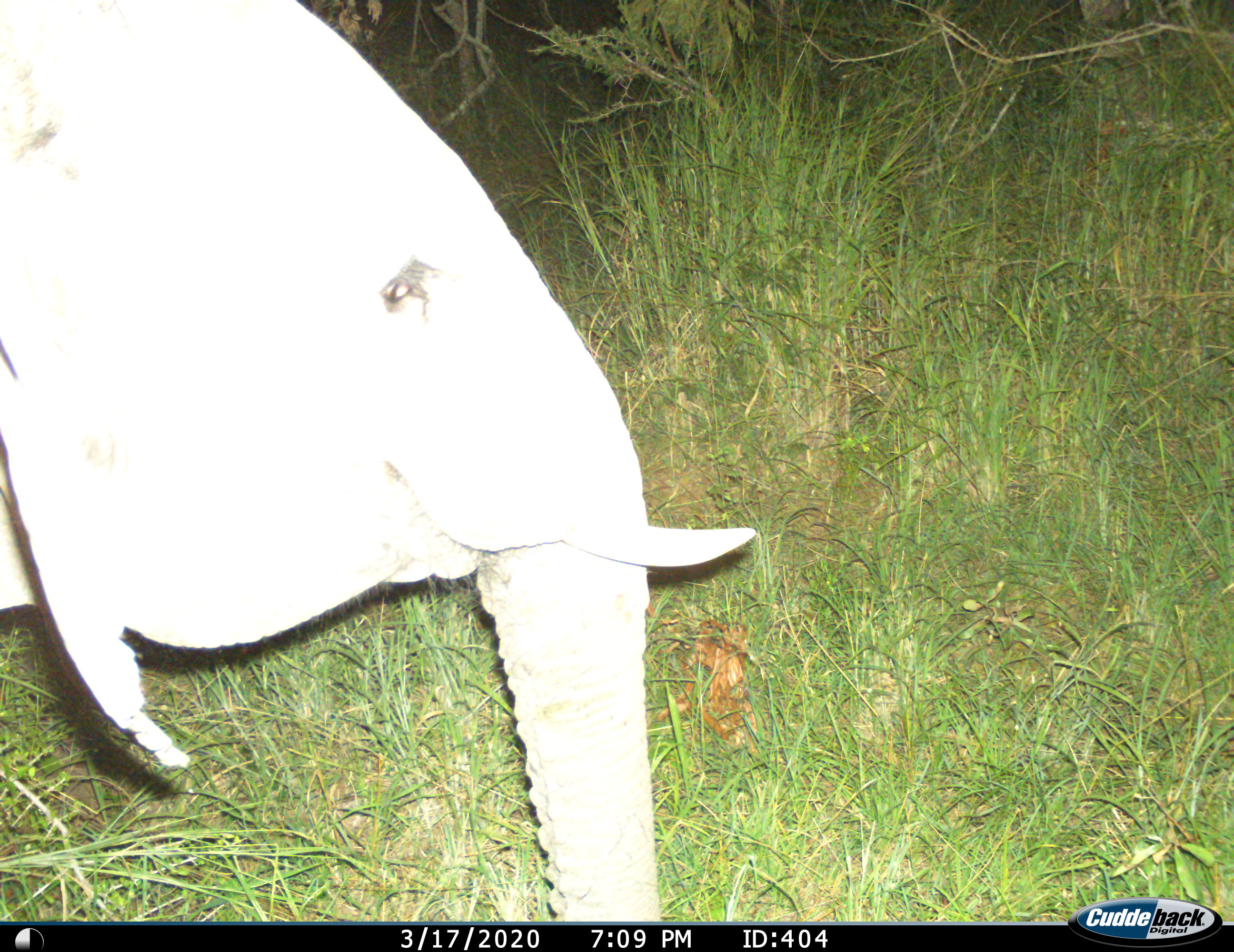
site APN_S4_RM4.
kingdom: Animalia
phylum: Chordata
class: Mammalia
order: Proboscidea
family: Elephantidae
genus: Loxodonta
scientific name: Loxodonta africana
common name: african bush elephant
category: elephant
Elephant (african bush elephant) (Loxodonta africana), count 1. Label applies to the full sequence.